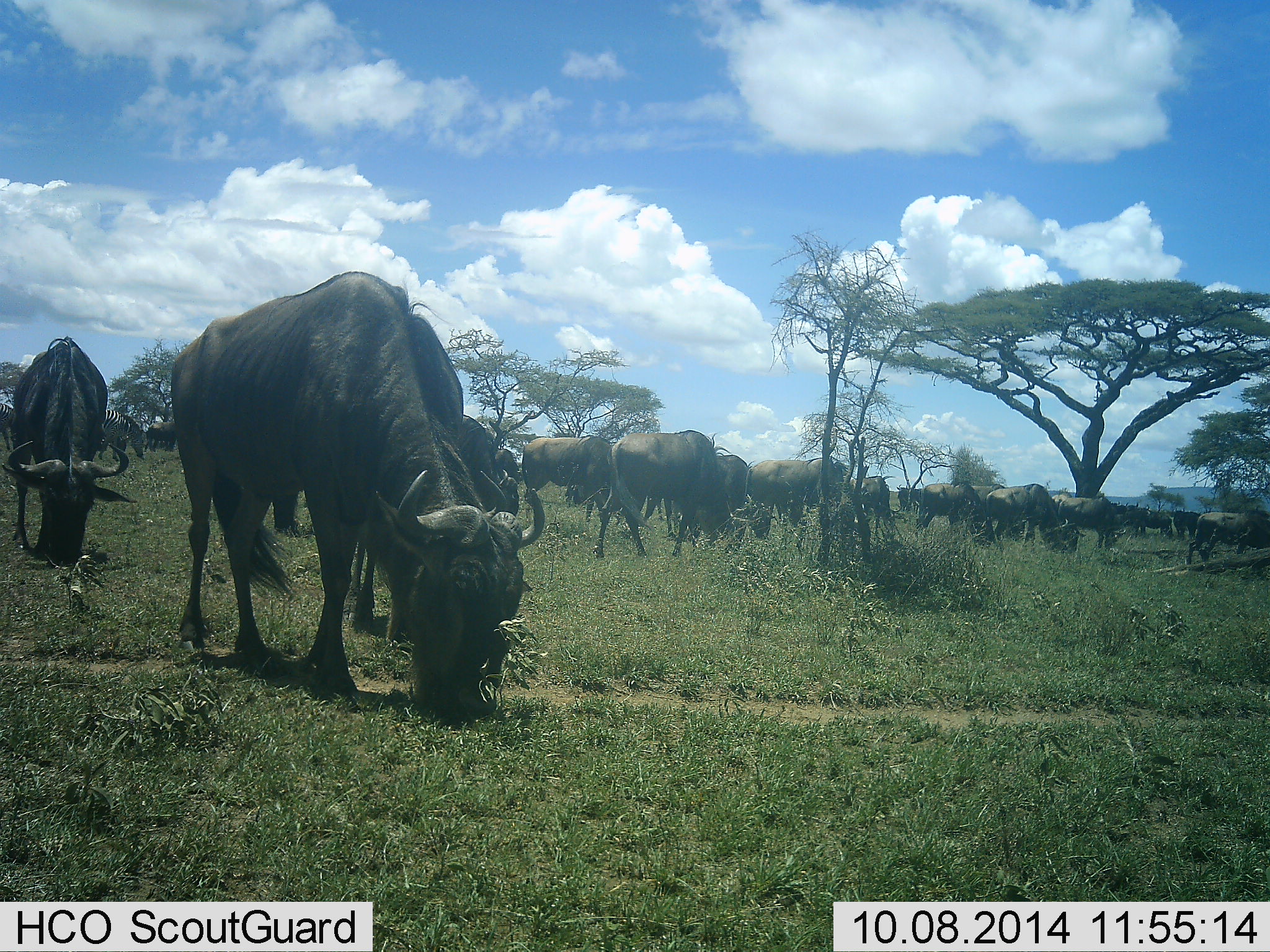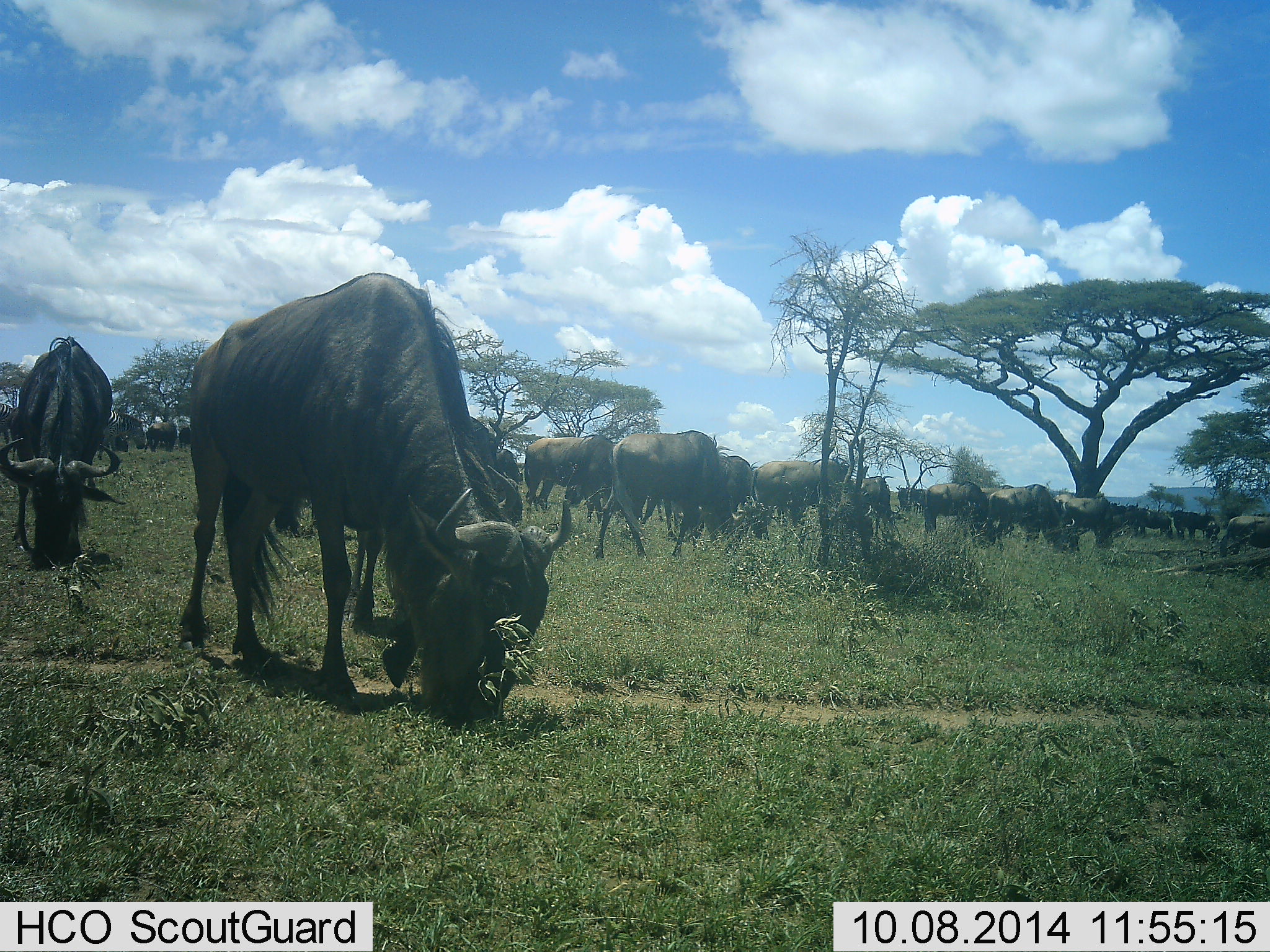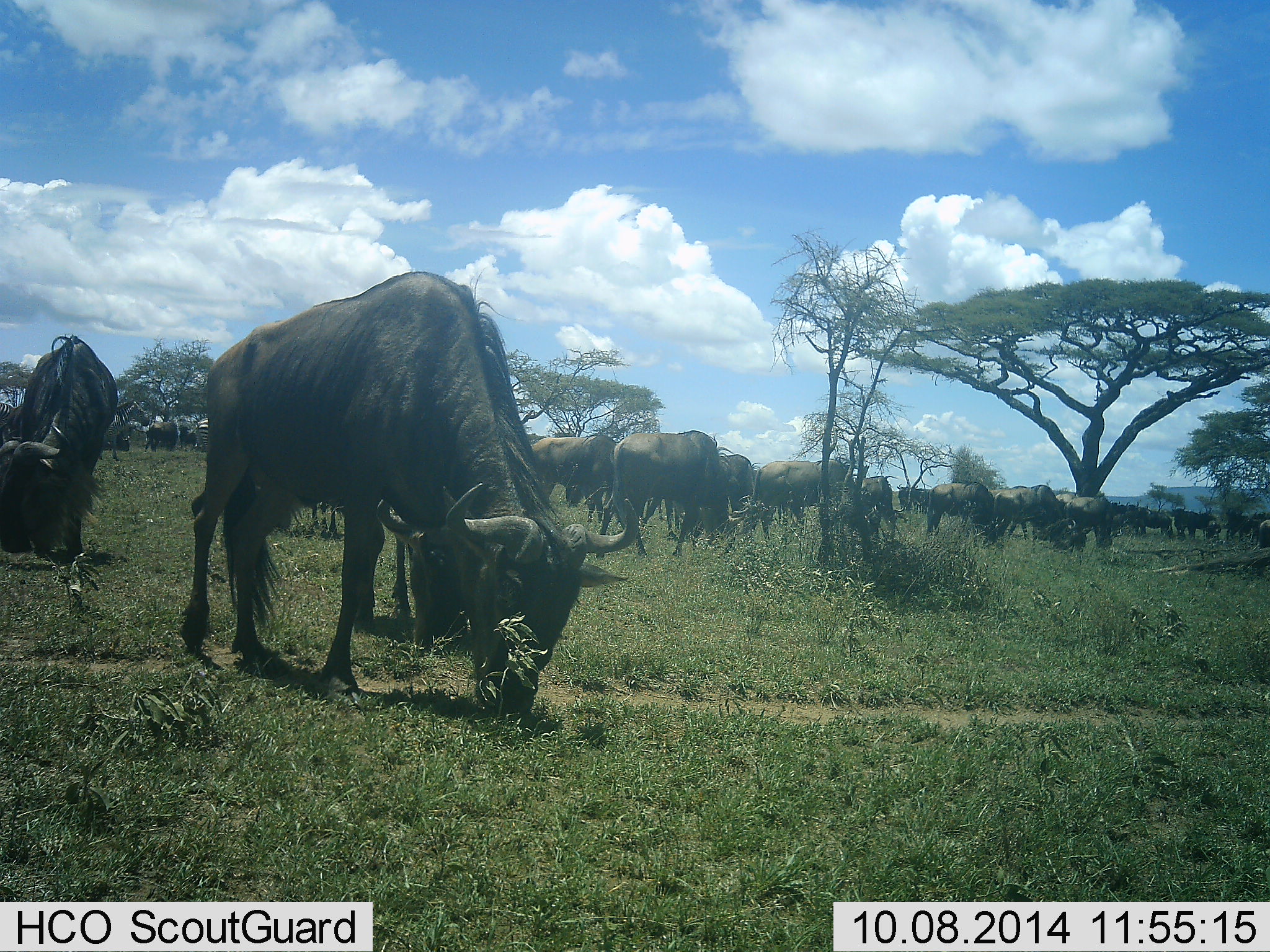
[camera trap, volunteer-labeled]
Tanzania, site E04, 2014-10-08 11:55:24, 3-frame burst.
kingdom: Animalia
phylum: Chordata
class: Mammalia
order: Artiodactyla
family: Bovidae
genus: Connochaetes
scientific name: Connochaetes taurinus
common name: blue wildebeest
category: wildebeest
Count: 11-50.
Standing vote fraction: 20%.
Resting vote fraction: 10%.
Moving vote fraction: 30%.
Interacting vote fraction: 0%.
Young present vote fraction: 0%.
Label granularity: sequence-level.